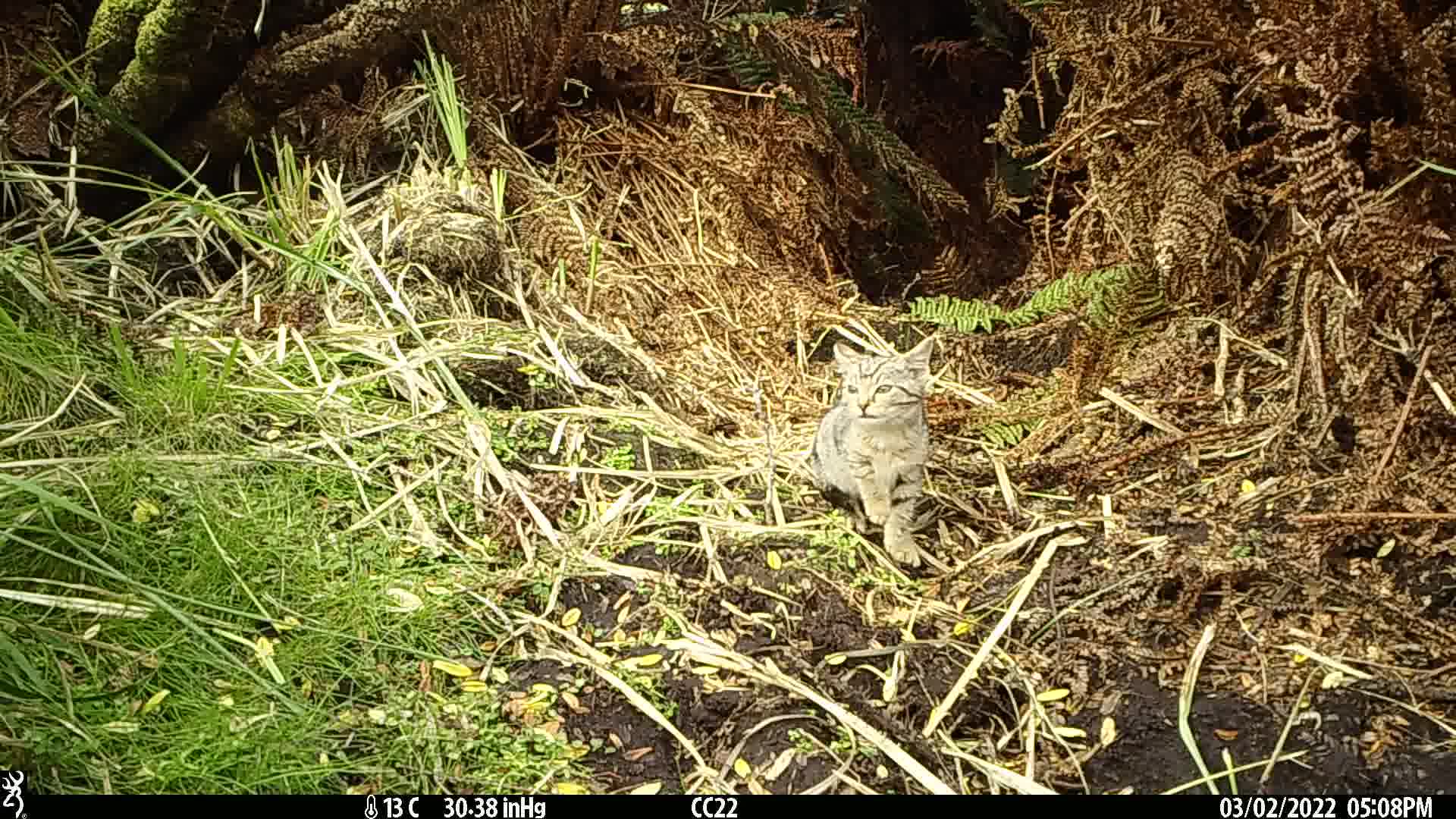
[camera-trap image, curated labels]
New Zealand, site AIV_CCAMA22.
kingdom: Animalia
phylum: Chordata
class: Mammalia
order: Carnivora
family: Felidae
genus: Felis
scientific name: Felis catus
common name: domestic cat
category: cat